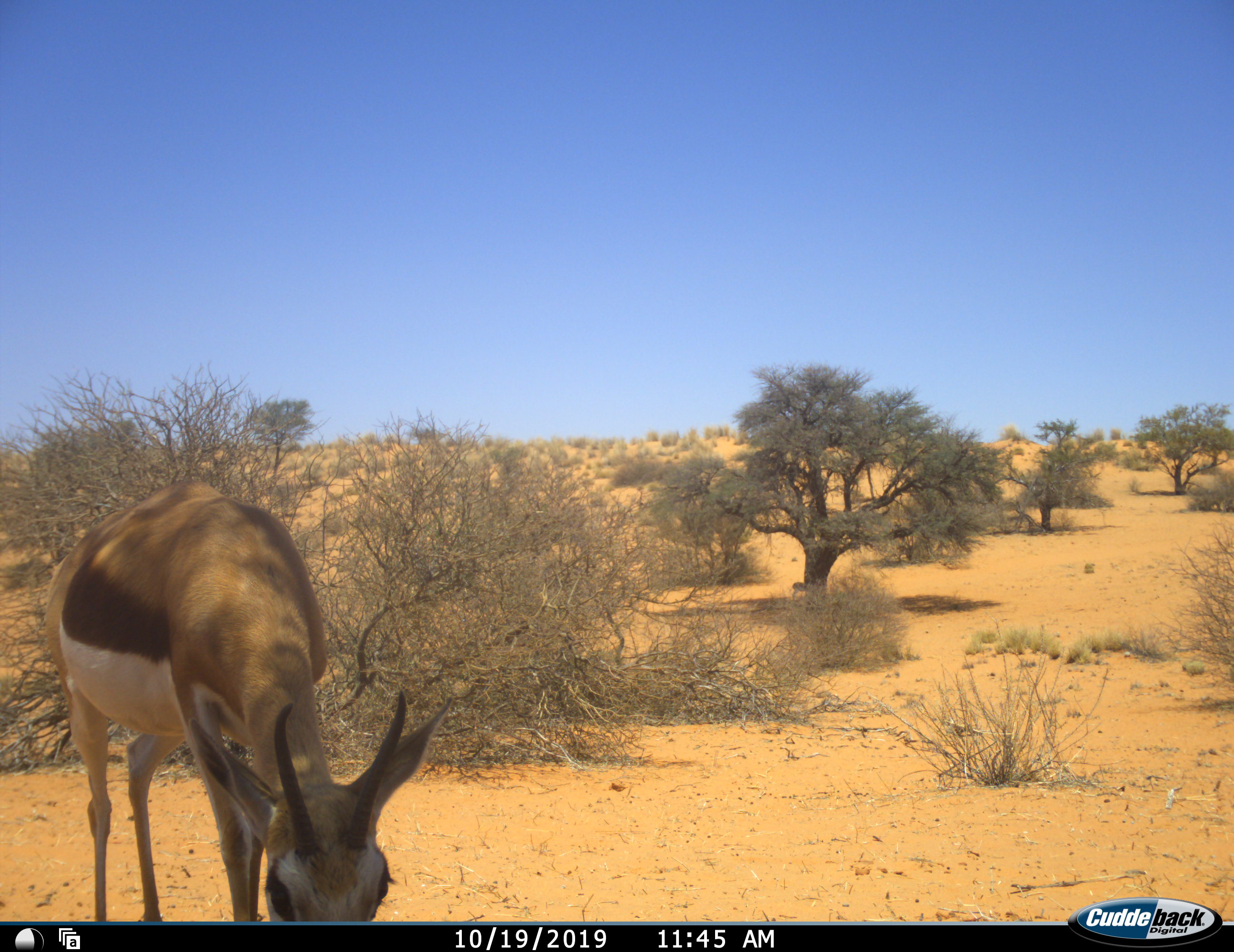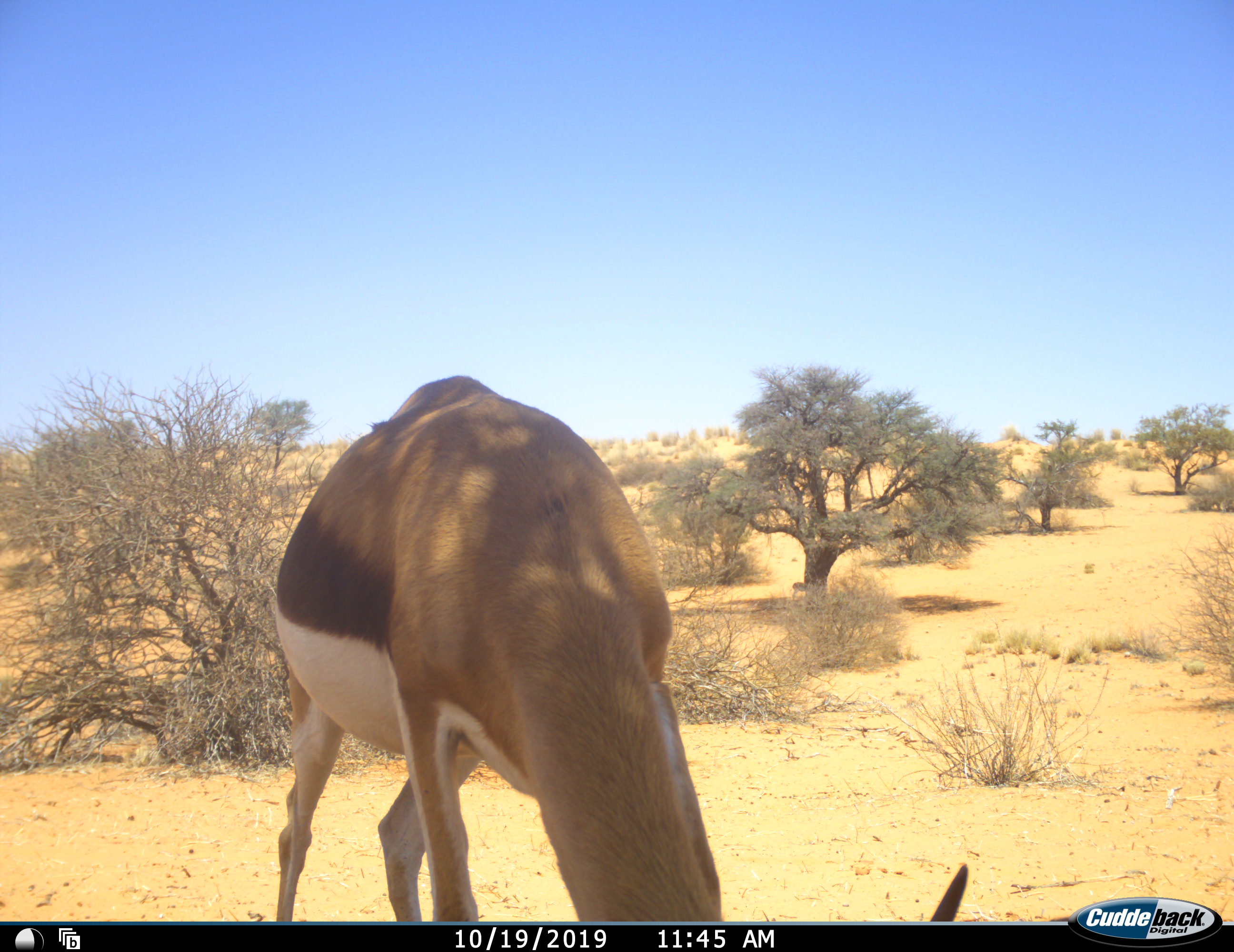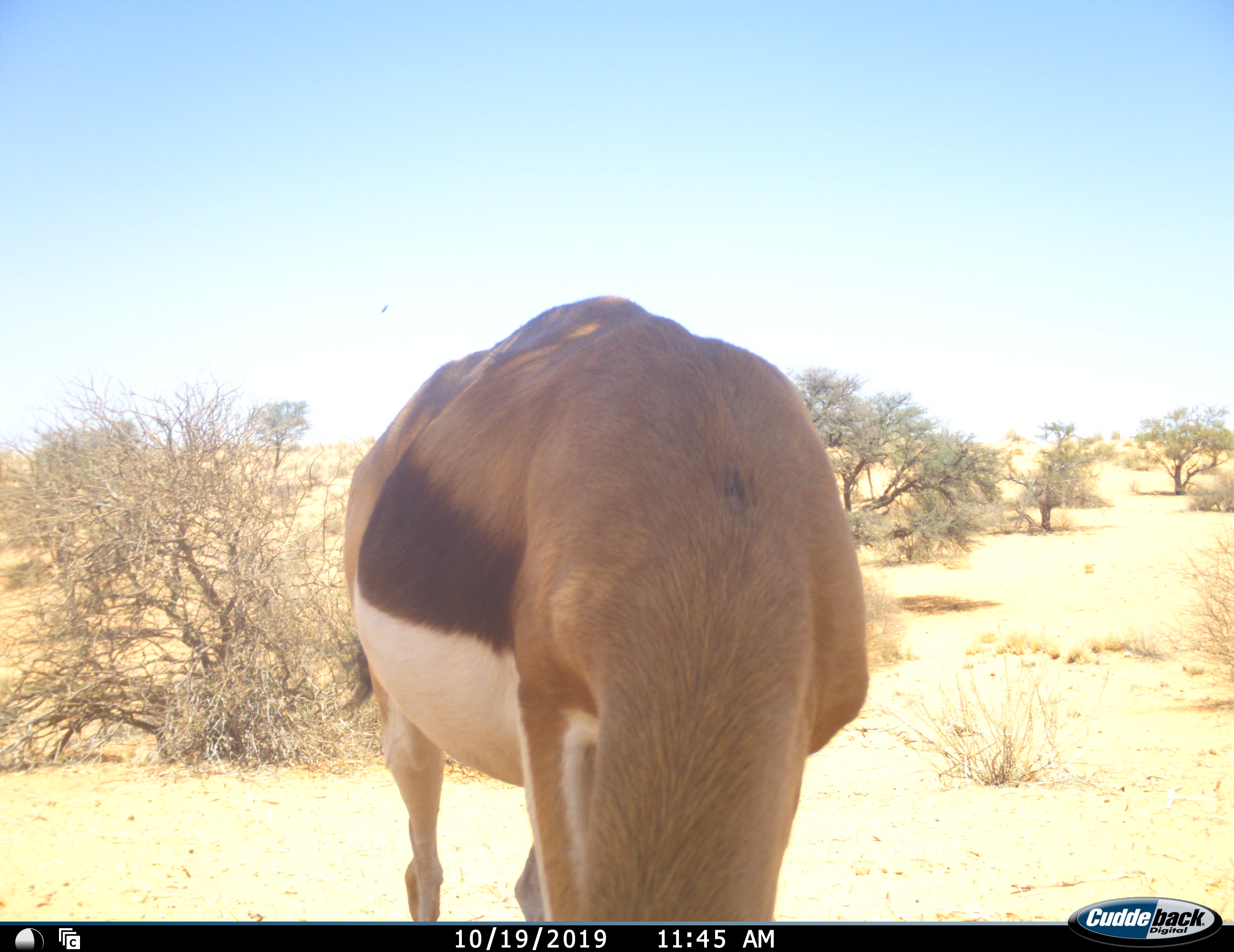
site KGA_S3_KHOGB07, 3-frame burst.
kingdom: Animalia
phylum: Chordata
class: Mammalia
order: Artiodactyla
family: Bovidae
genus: Antidorcas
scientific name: Antidorcas marsupialis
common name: springbok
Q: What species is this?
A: Springbok (Antidorcas marsupialis).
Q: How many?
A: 1.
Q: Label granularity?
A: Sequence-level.